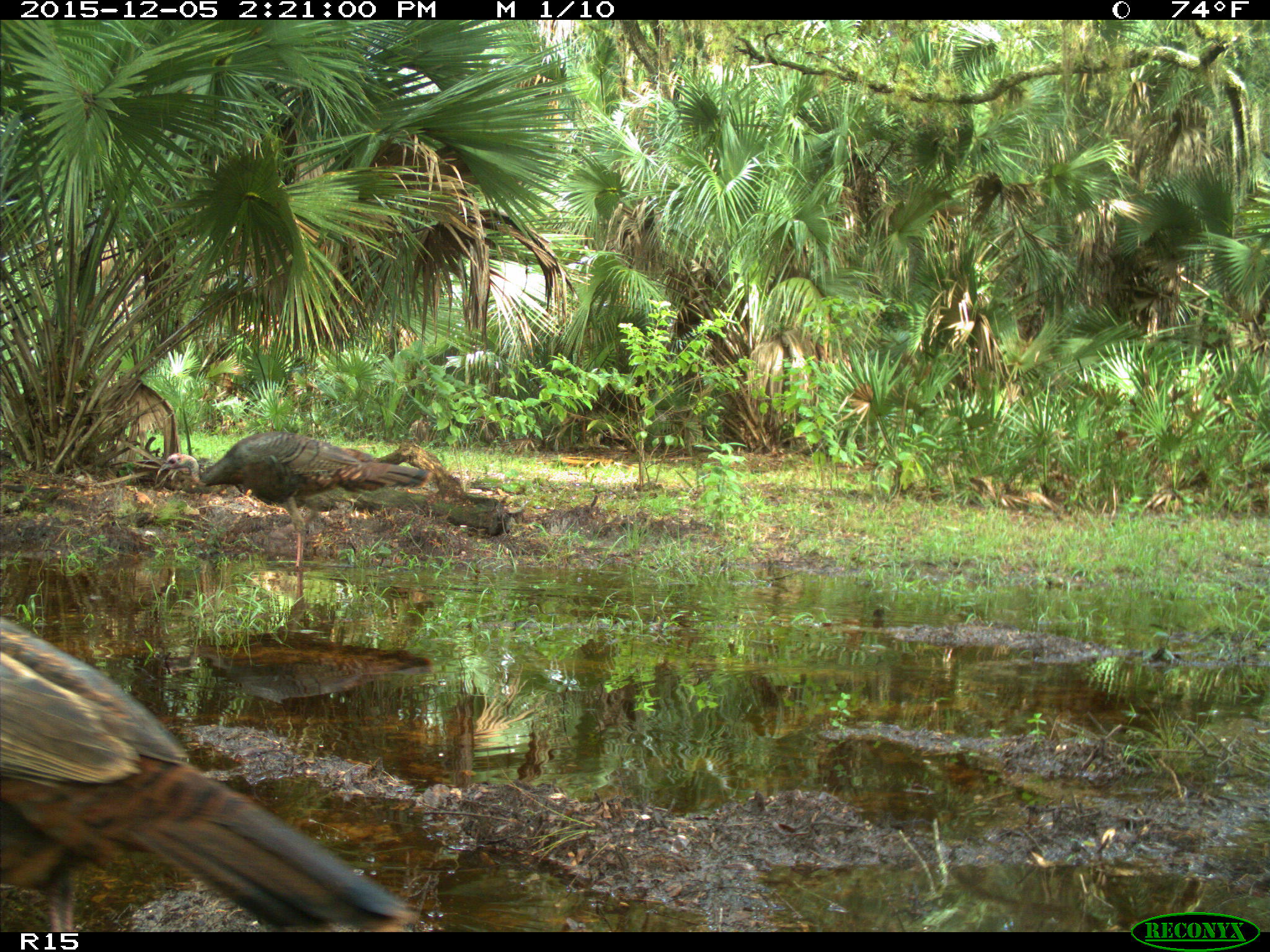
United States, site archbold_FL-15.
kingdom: Animalia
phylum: Chordata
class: Aves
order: Galliformes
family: Phasianidae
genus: Meleagris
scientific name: Meleagris gallopavo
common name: wild turkey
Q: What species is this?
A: Meleagris gallopavo (wild turkey).